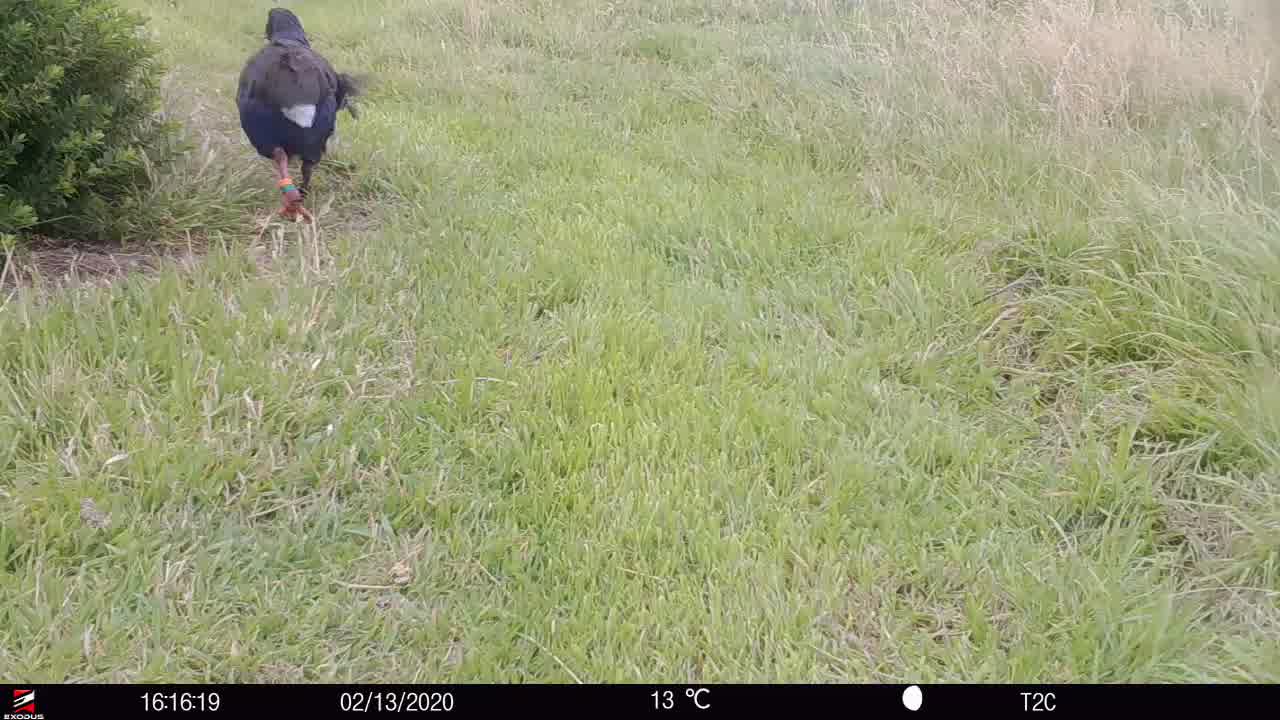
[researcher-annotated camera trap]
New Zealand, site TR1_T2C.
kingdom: Animalia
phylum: Chordata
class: Aves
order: Gruiformes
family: Rallidae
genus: Porphyrio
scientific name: Porphyrio mantelli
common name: takahe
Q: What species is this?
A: Takahe (Porphyrio mantelli).